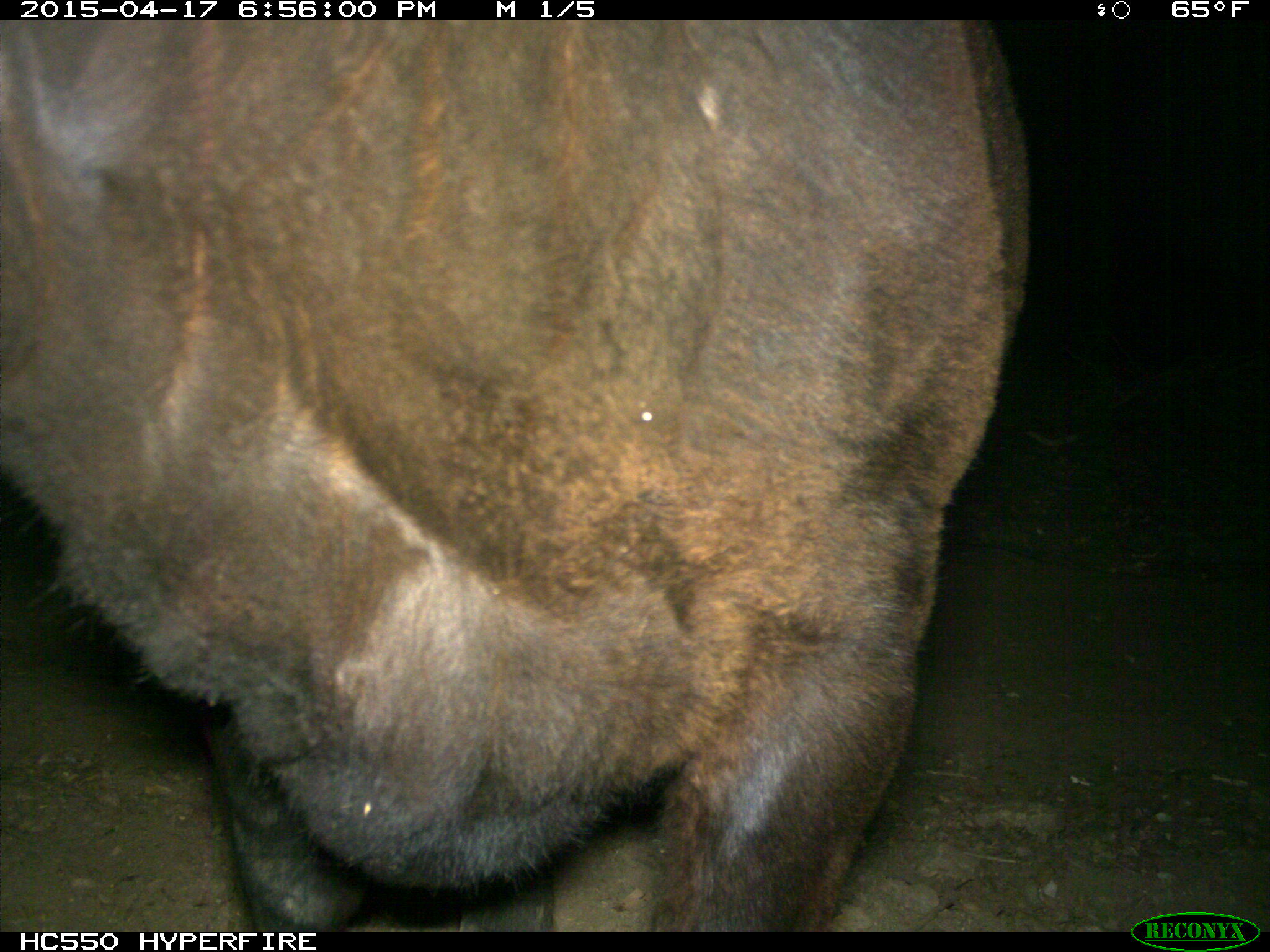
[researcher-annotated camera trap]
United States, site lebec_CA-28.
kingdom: Animalia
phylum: Chordata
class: Mammalia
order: Artiodactyla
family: Bovidae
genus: Bos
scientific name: Bos taurus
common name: domestic cow